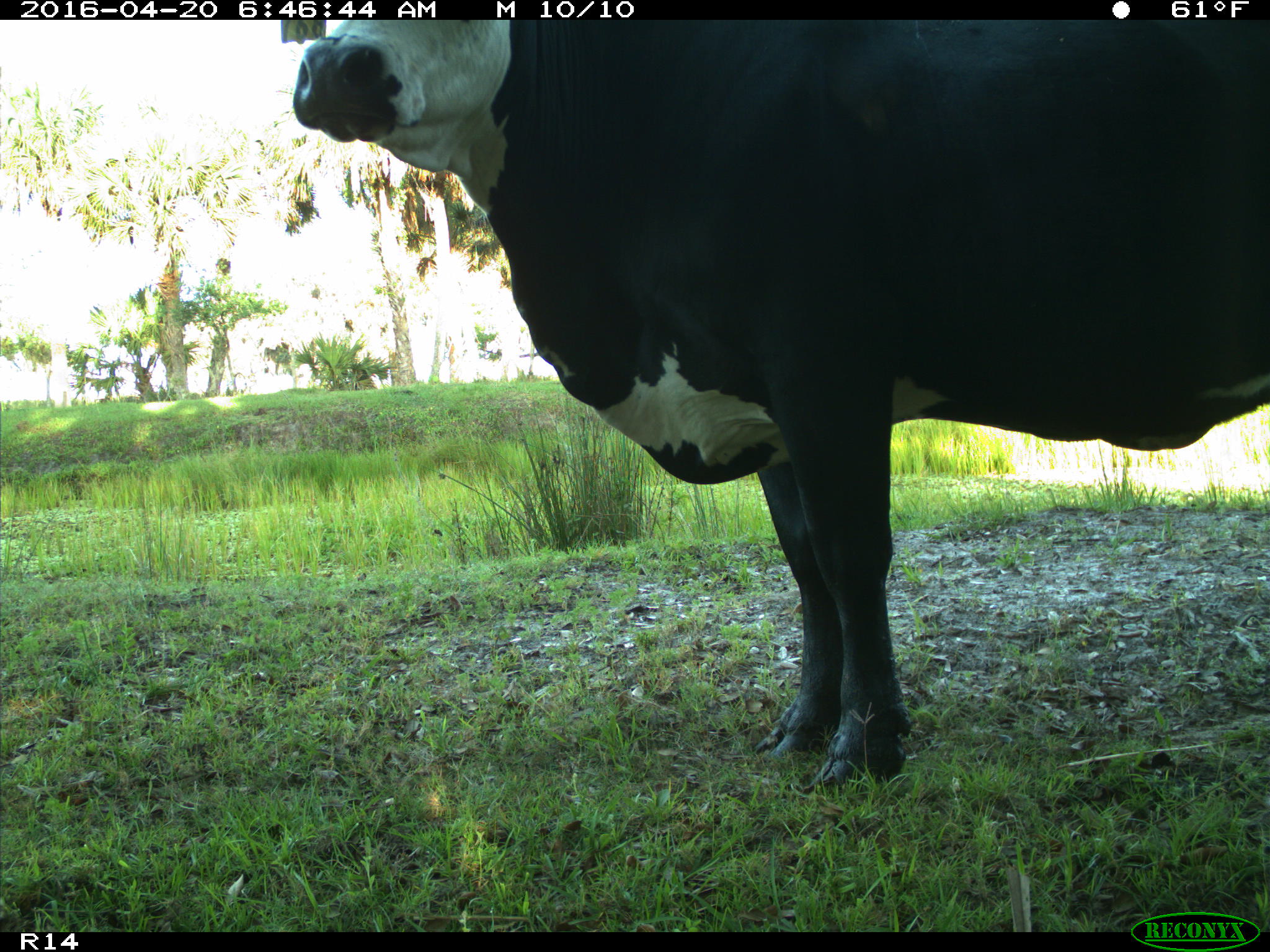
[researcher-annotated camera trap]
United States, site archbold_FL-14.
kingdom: Animalia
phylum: Chordata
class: Mammalia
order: Artiodactyla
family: Bovidae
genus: Bos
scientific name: Bos taurus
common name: domestic cow